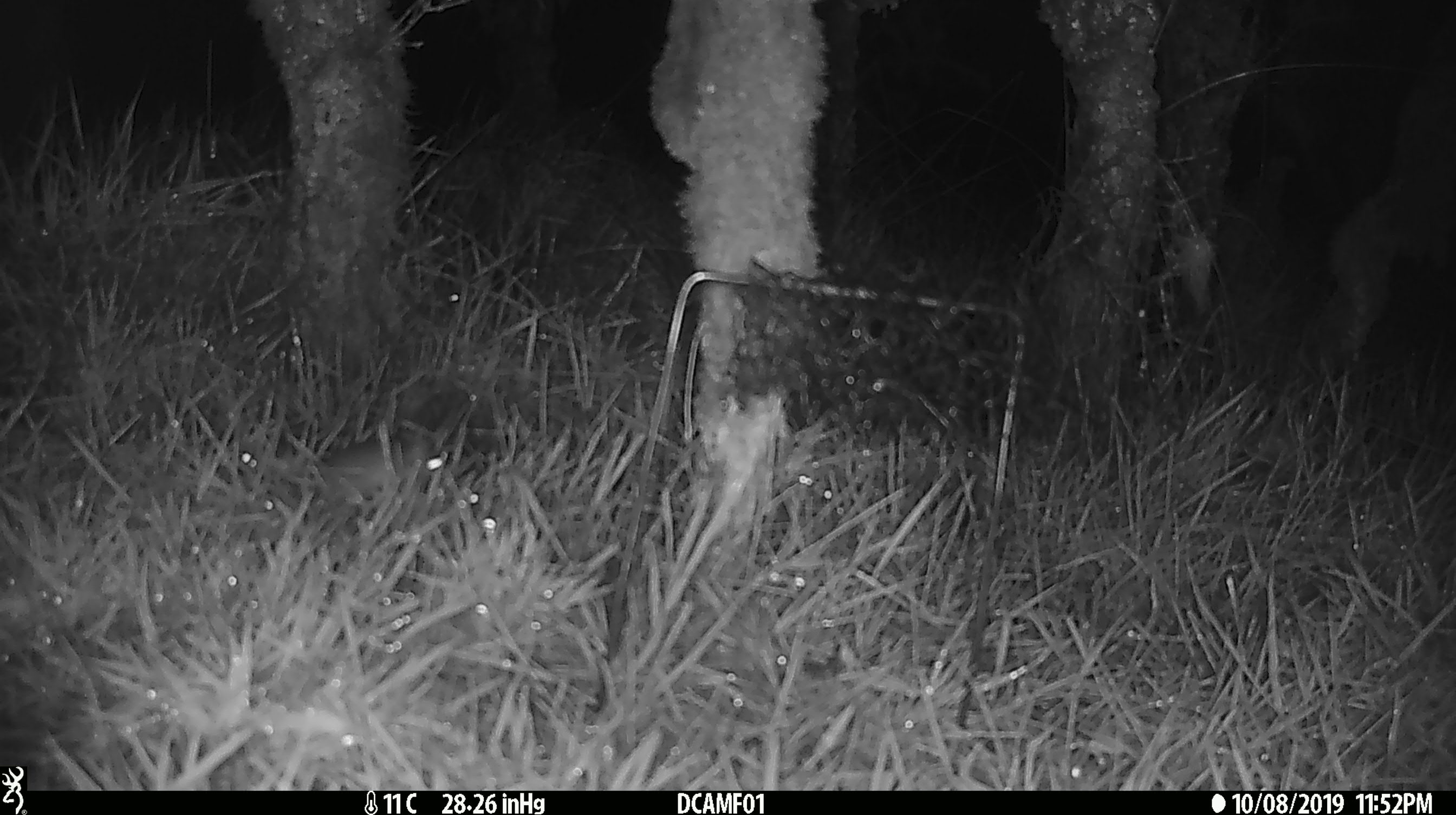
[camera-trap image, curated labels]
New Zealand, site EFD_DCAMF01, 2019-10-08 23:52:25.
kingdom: Animalia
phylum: Chordata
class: Mammalia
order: Rodentia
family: Muridae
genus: Mus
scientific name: Mus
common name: mouse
Mouse (Mus).